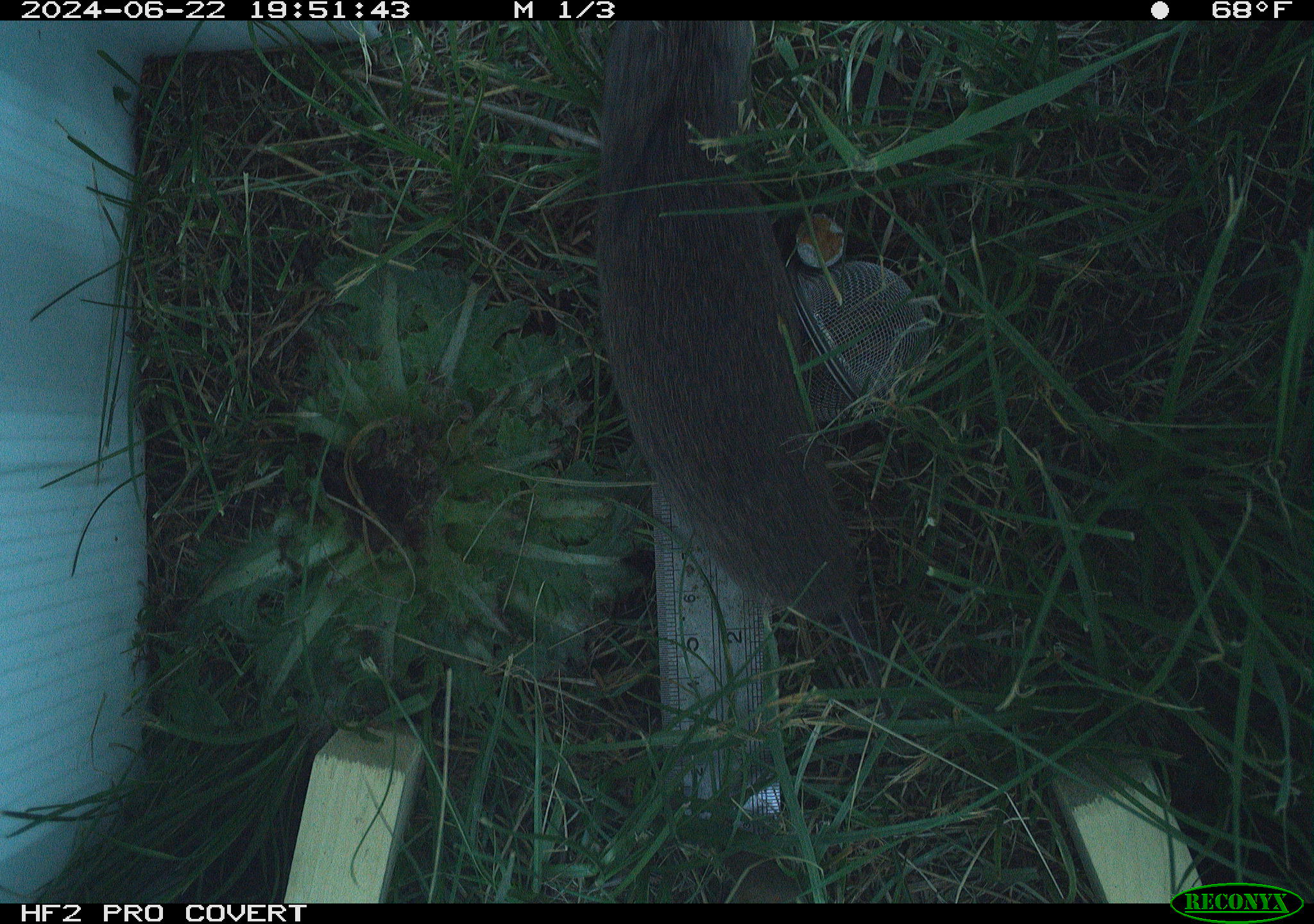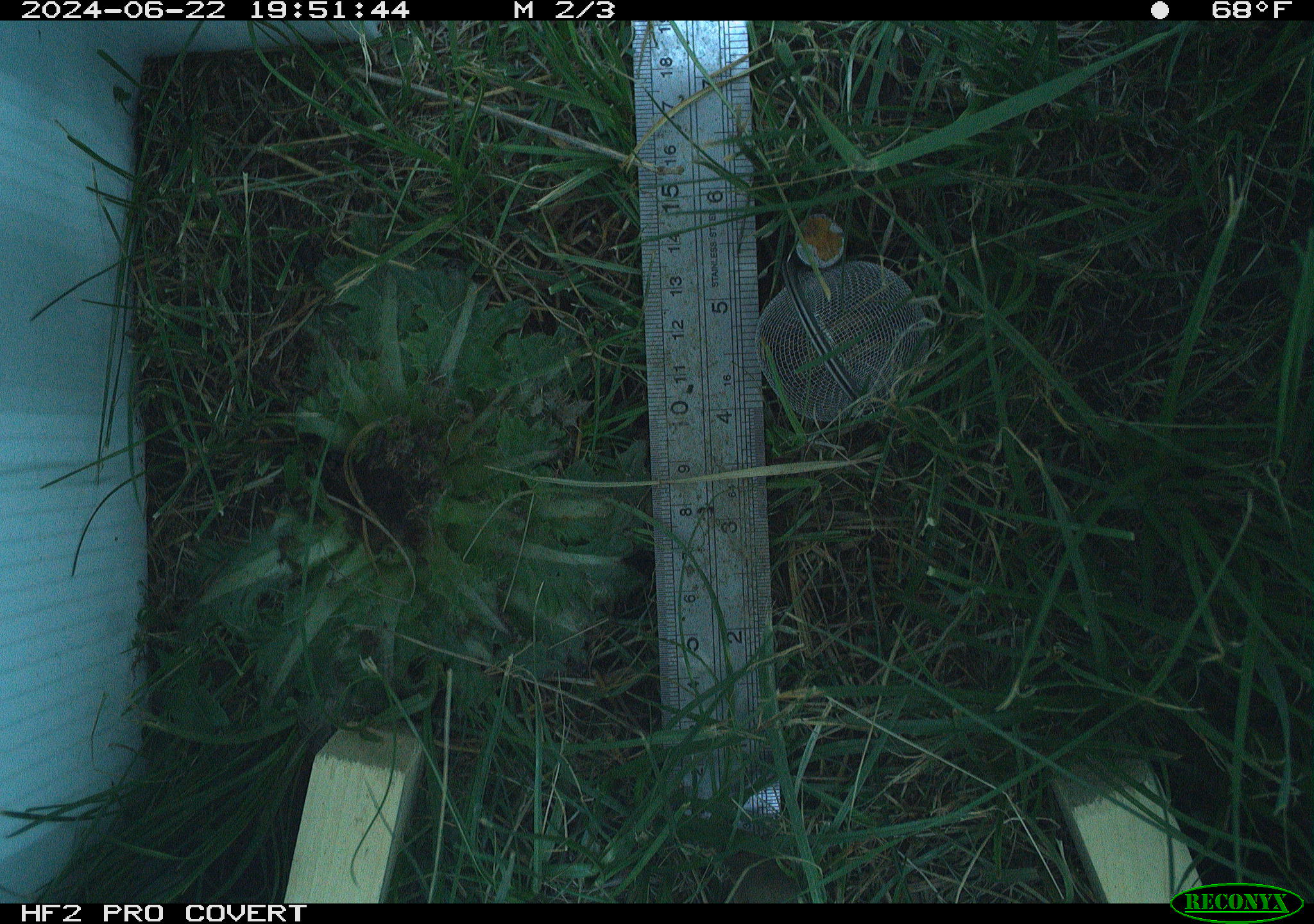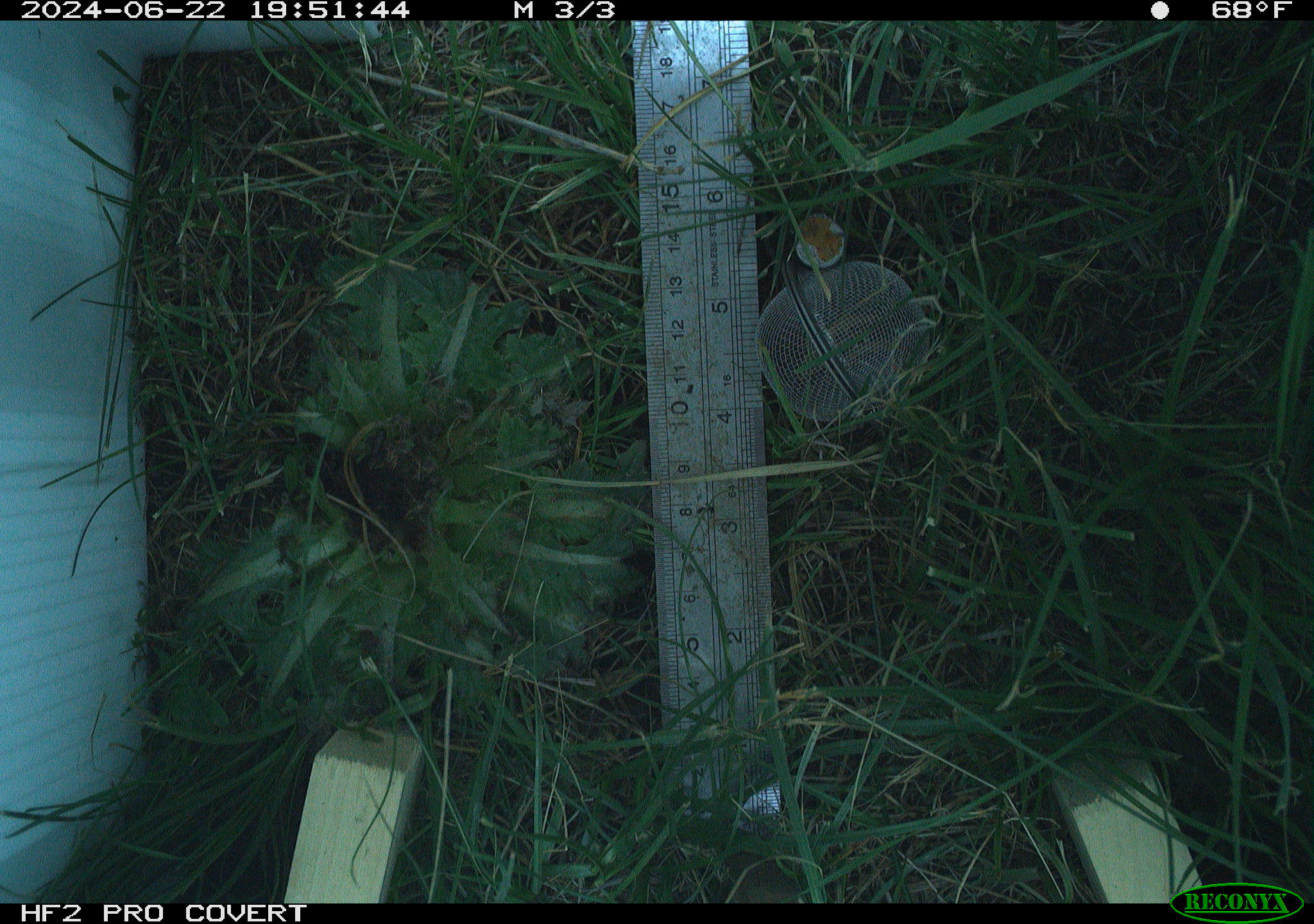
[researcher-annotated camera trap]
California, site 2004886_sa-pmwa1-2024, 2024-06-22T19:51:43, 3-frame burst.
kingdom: Animalia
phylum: Chordata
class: Mammalia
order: Rodentia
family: Cricetidae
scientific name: Arvicolinae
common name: voles, lemmings, and muskrats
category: arvicolinae subfamily